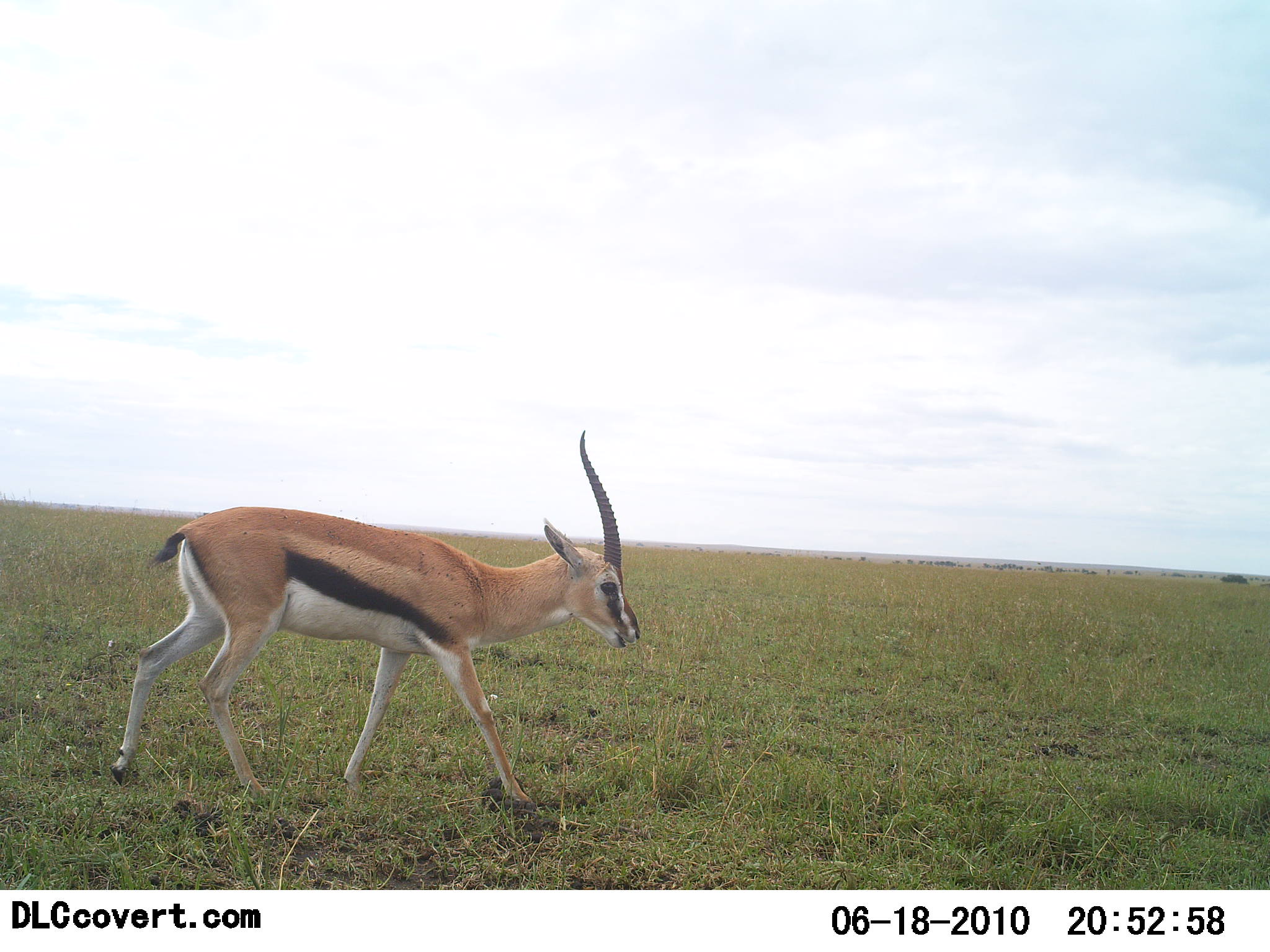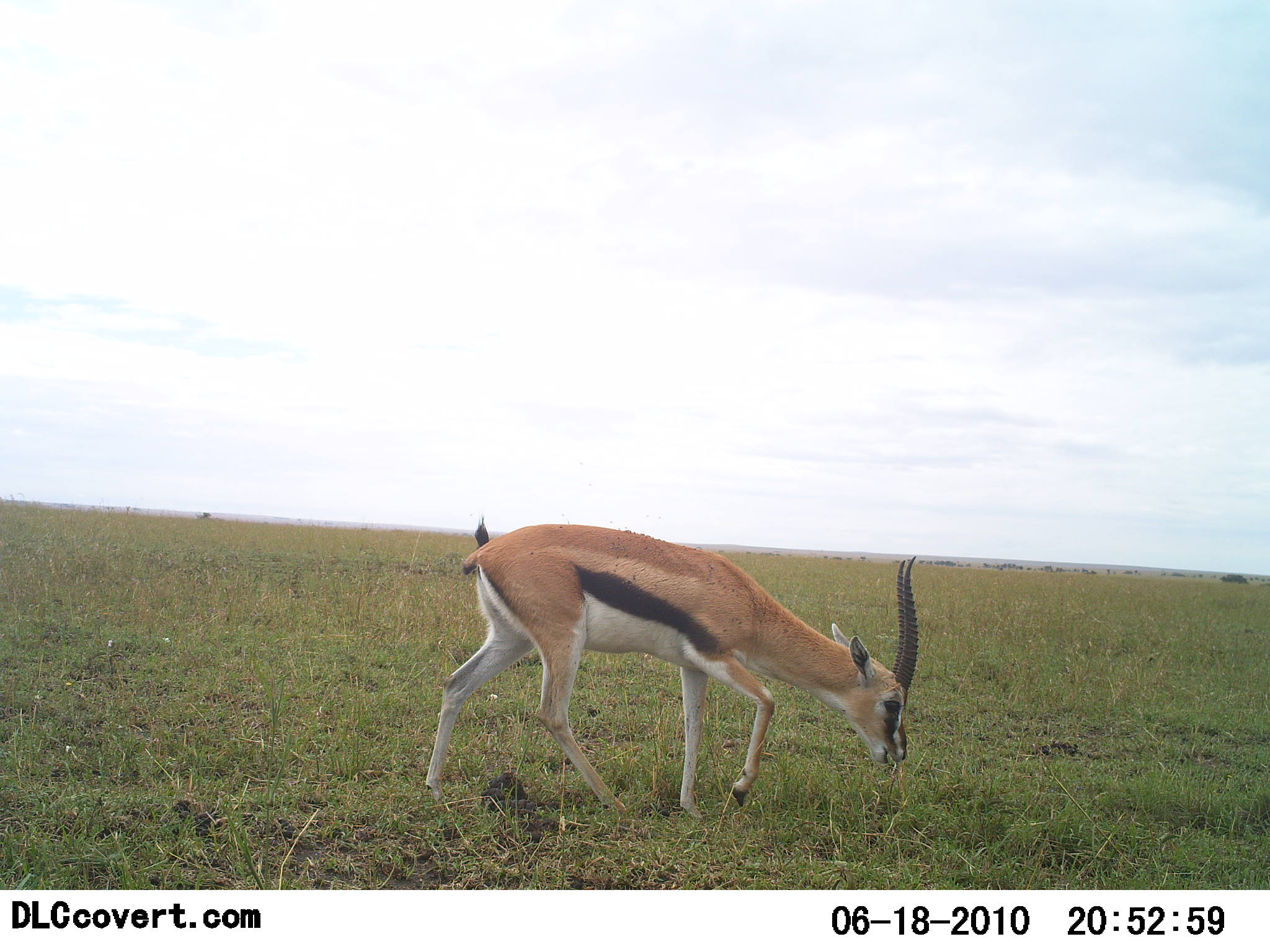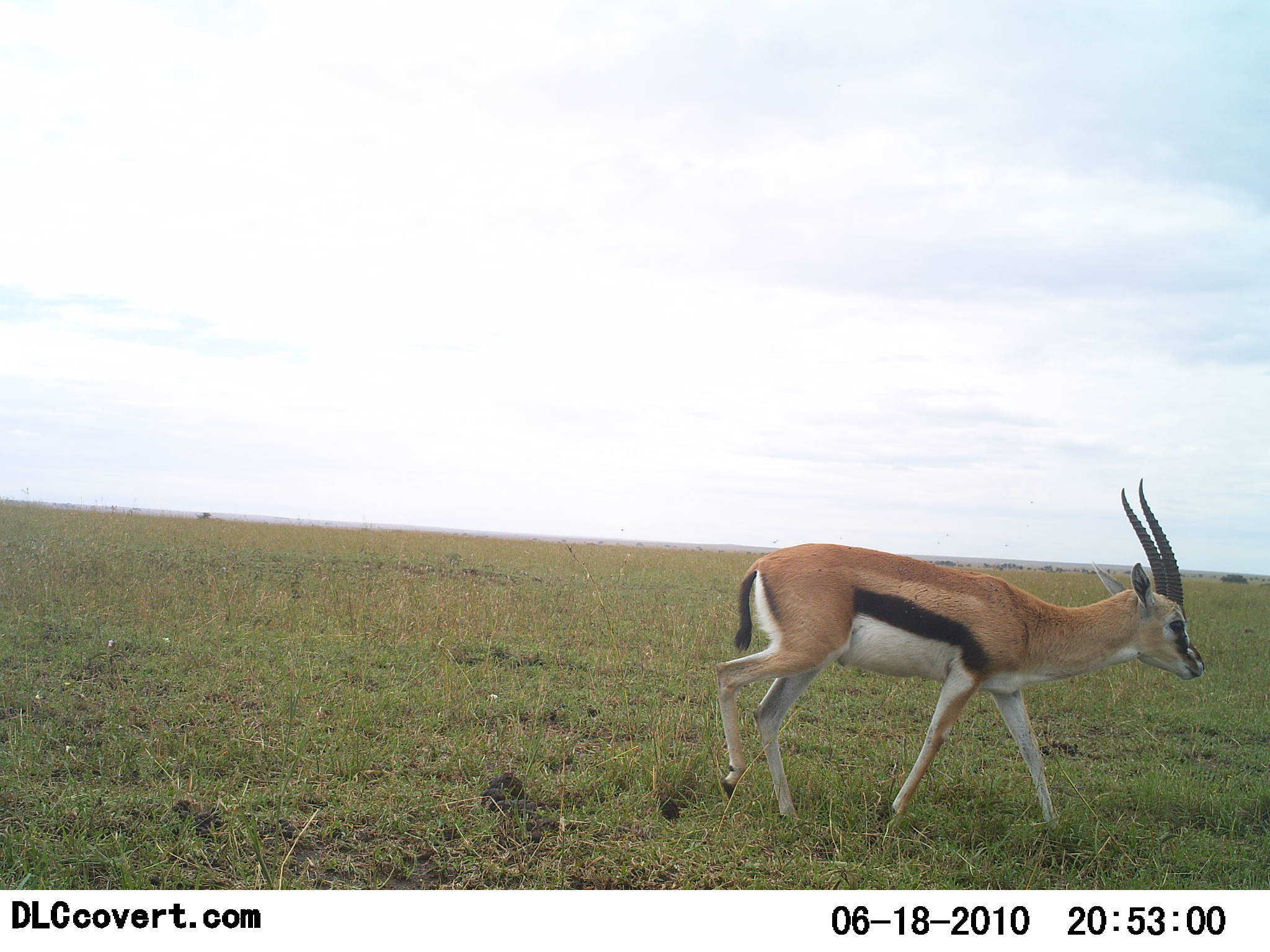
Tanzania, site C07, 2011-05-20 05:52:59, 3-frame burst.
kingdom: Animalia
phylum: Chordata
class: Mammalia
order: Artiodactyla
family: Bovidae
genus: Eudorcas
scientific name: Eudorcas thomsonii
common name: thomson's gazelle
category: gazellethomsons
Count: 1.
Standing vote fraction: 0%.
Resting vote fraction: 0%.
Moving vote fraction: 77%.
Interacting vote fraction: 0%.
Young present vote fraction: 0%.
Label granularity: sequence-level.